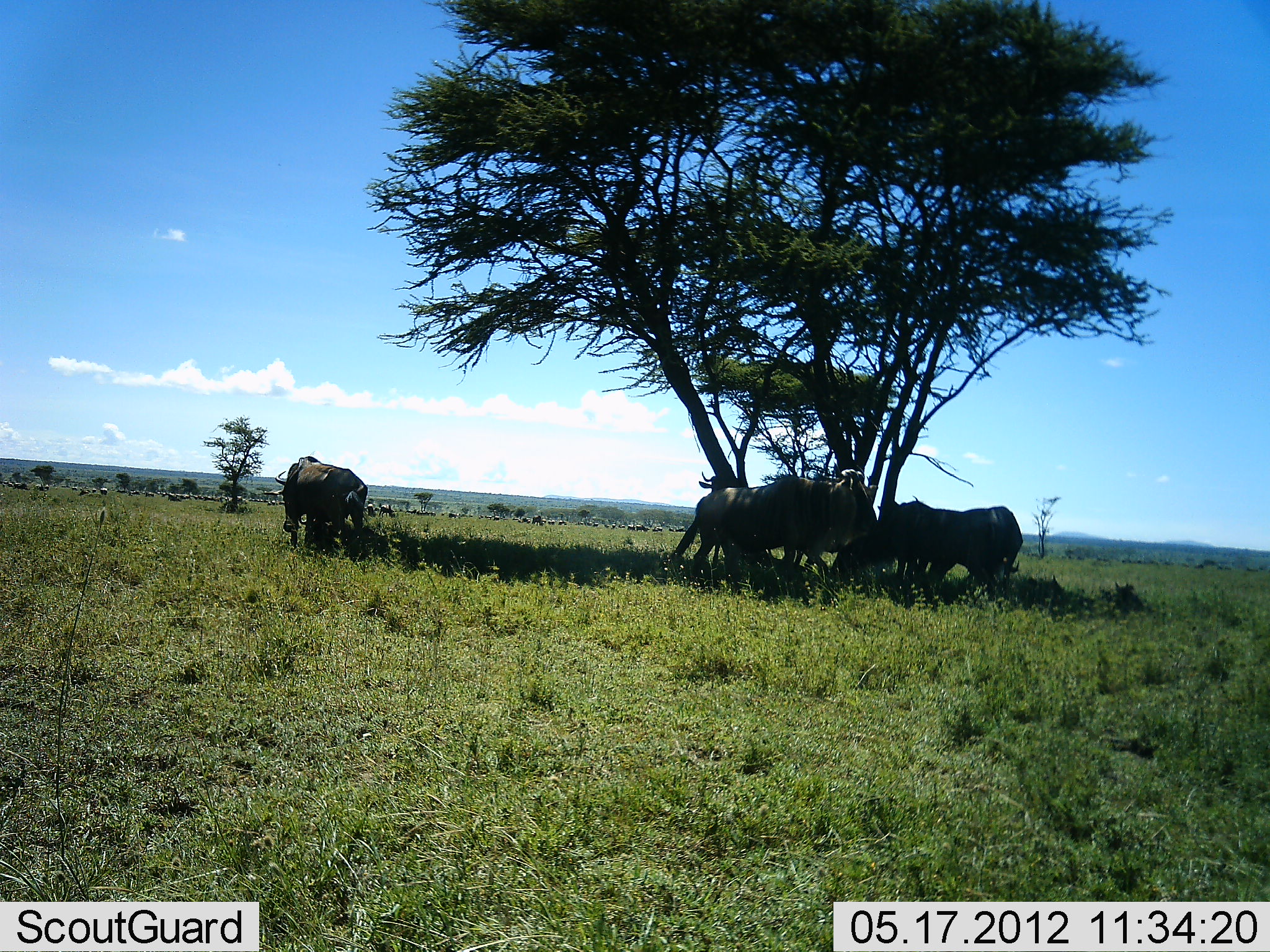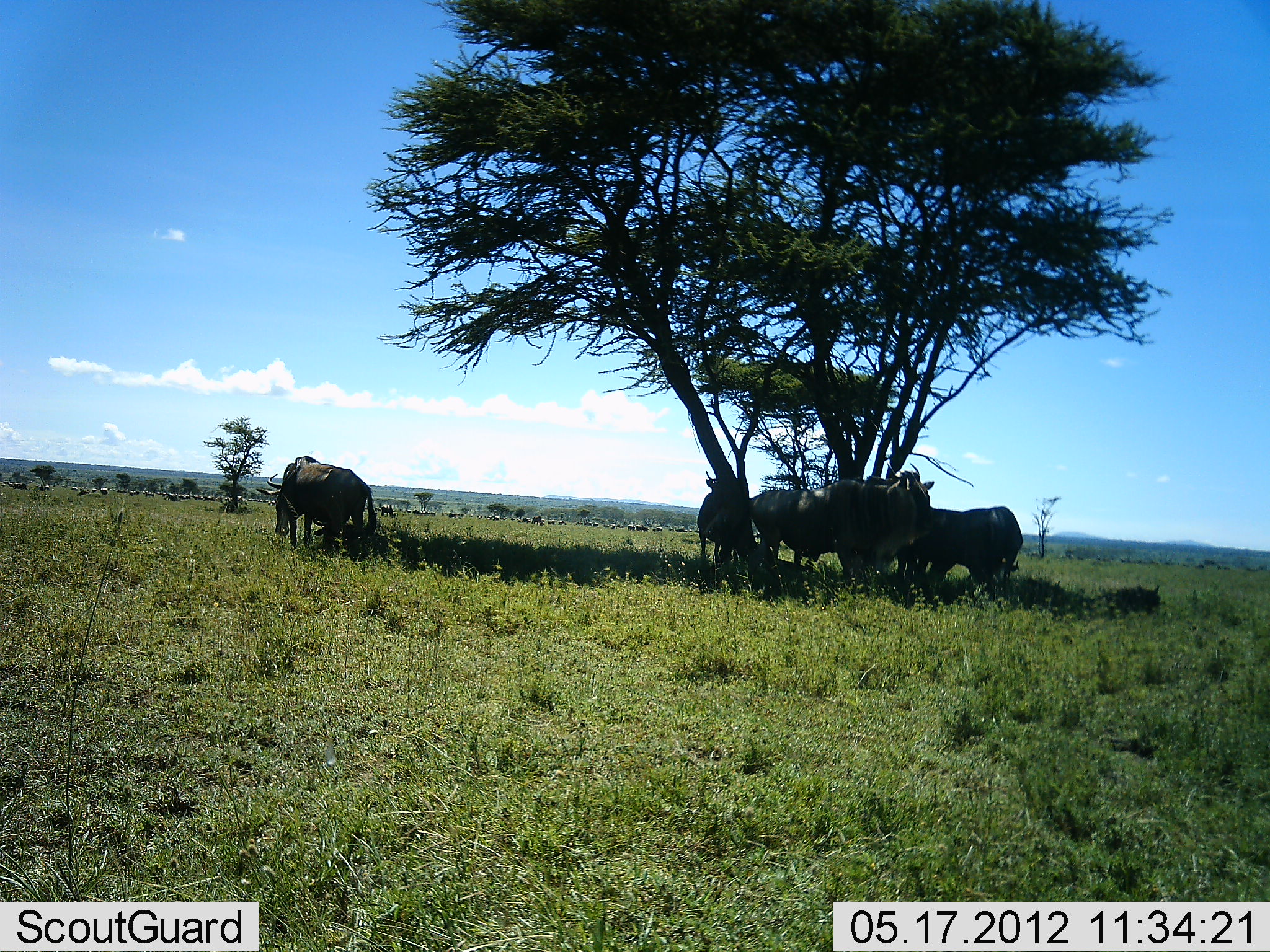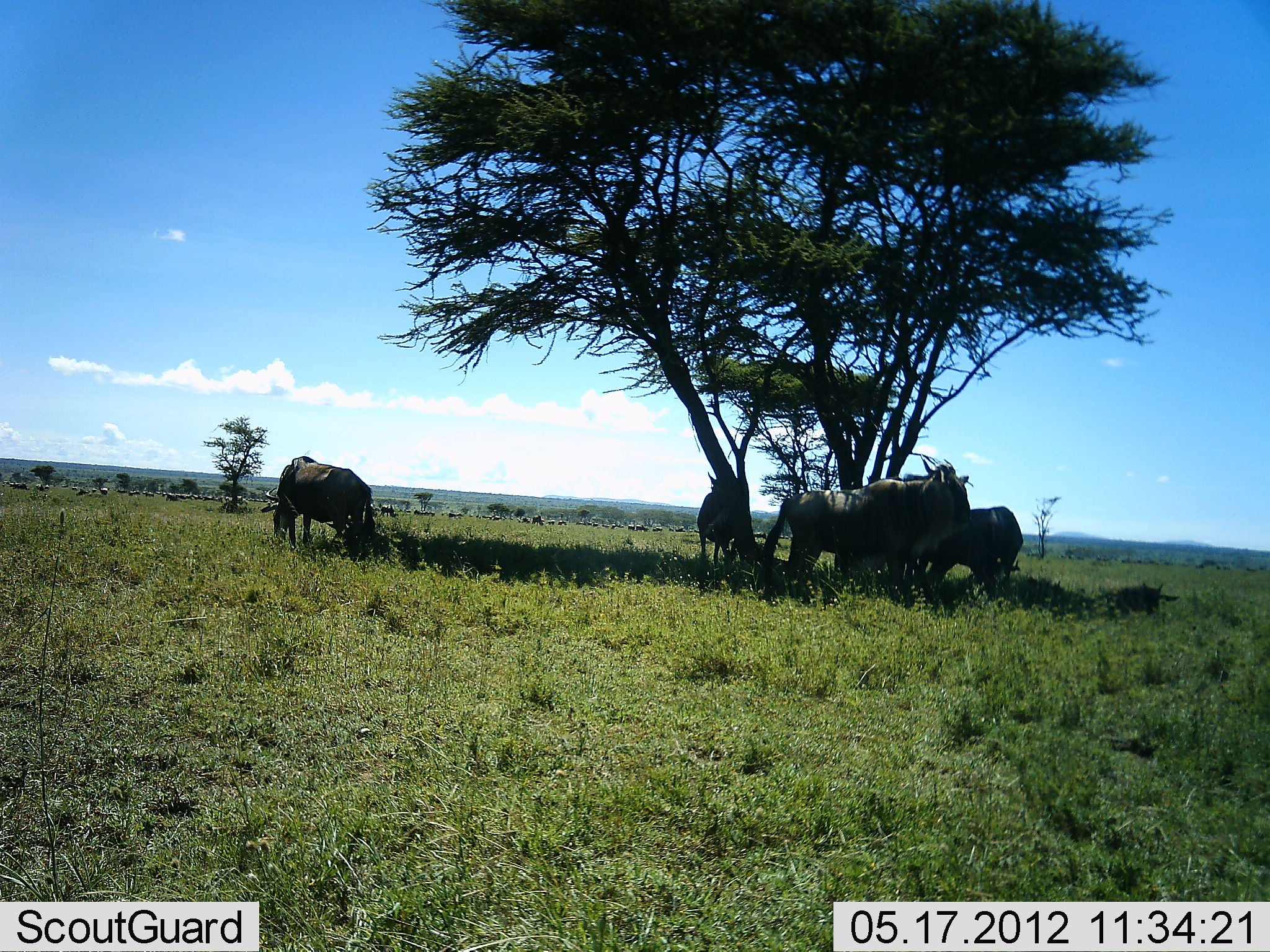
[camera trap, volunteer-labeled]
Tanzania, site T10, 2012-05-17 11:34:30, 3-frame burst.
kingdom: Animalia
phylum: Chordata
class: Mammalia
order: Artiodactyla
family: Bovidae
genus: Connochaetes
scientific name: Connochaetes taurinus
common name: blue wildebeest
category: wildebeest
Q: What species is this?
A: Wildebeest (blue wildebeest) (Connochaetes taurinus).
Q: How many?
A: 6.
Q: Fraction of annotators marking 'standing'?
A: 60%.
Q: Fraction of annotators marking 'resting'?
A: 40%.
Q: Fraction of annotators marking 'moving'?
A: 50%.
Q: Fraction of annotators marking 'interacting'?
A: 0%.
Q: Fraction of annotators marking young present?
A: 20%.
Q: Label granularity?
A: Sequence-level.